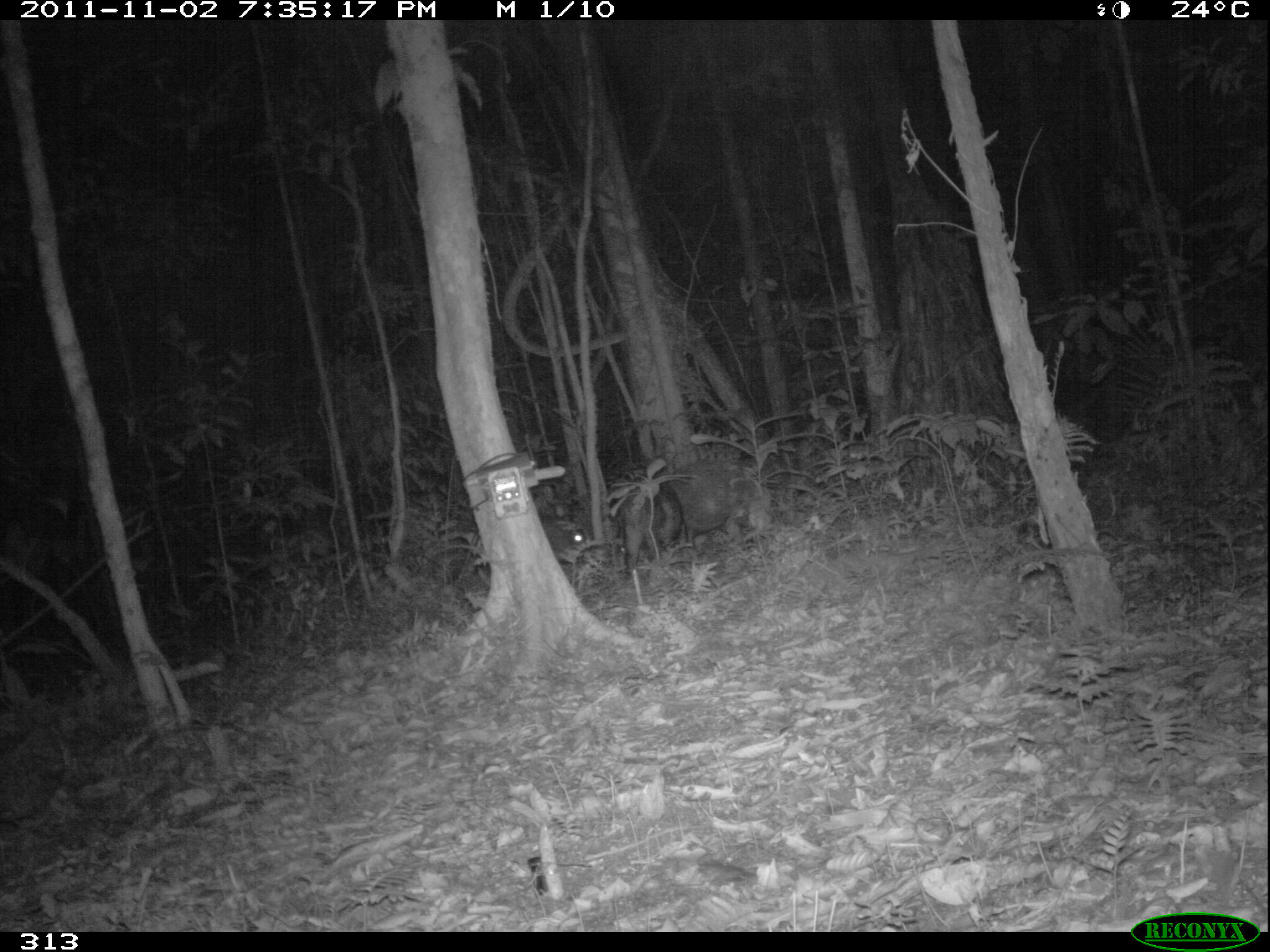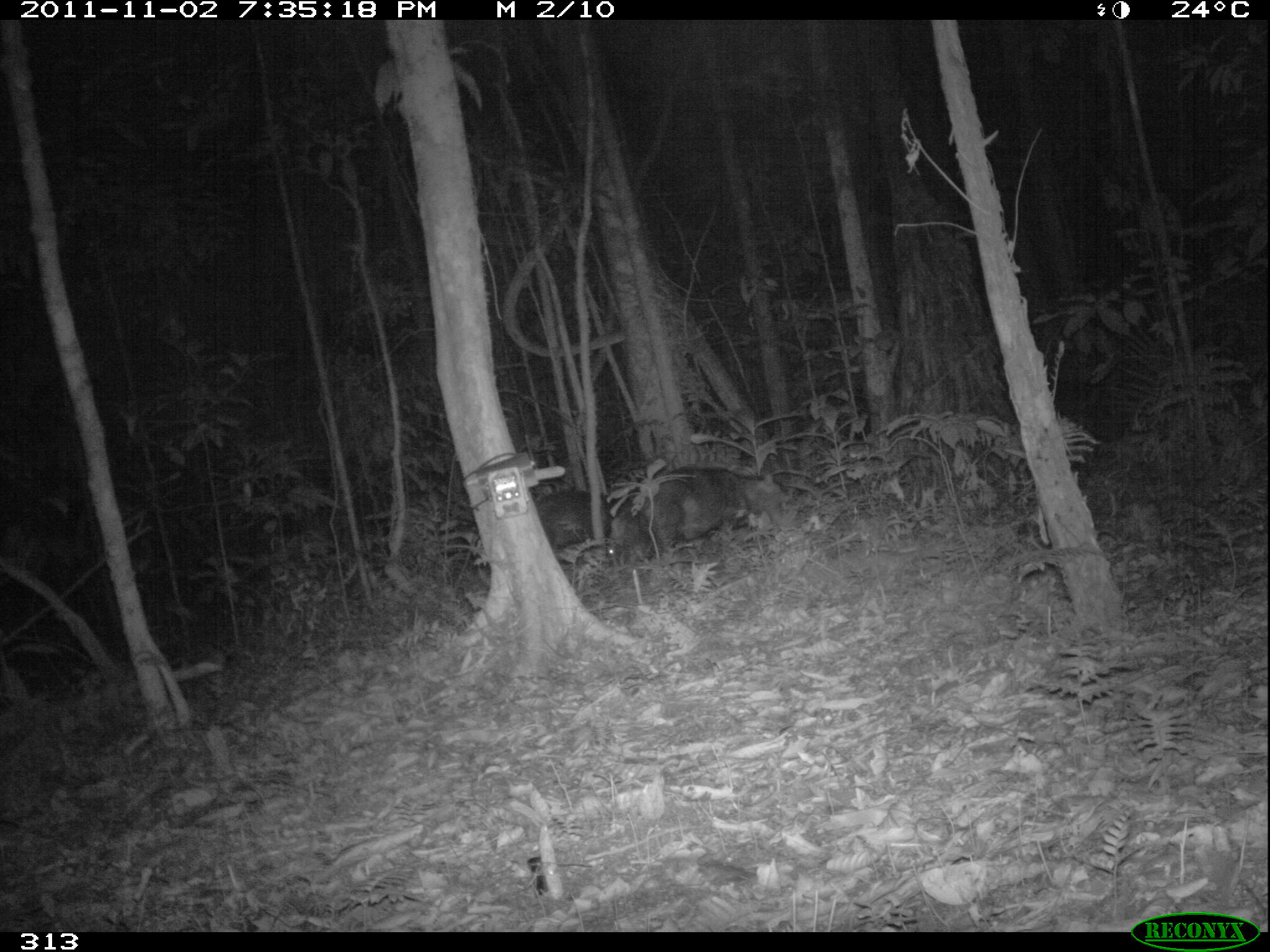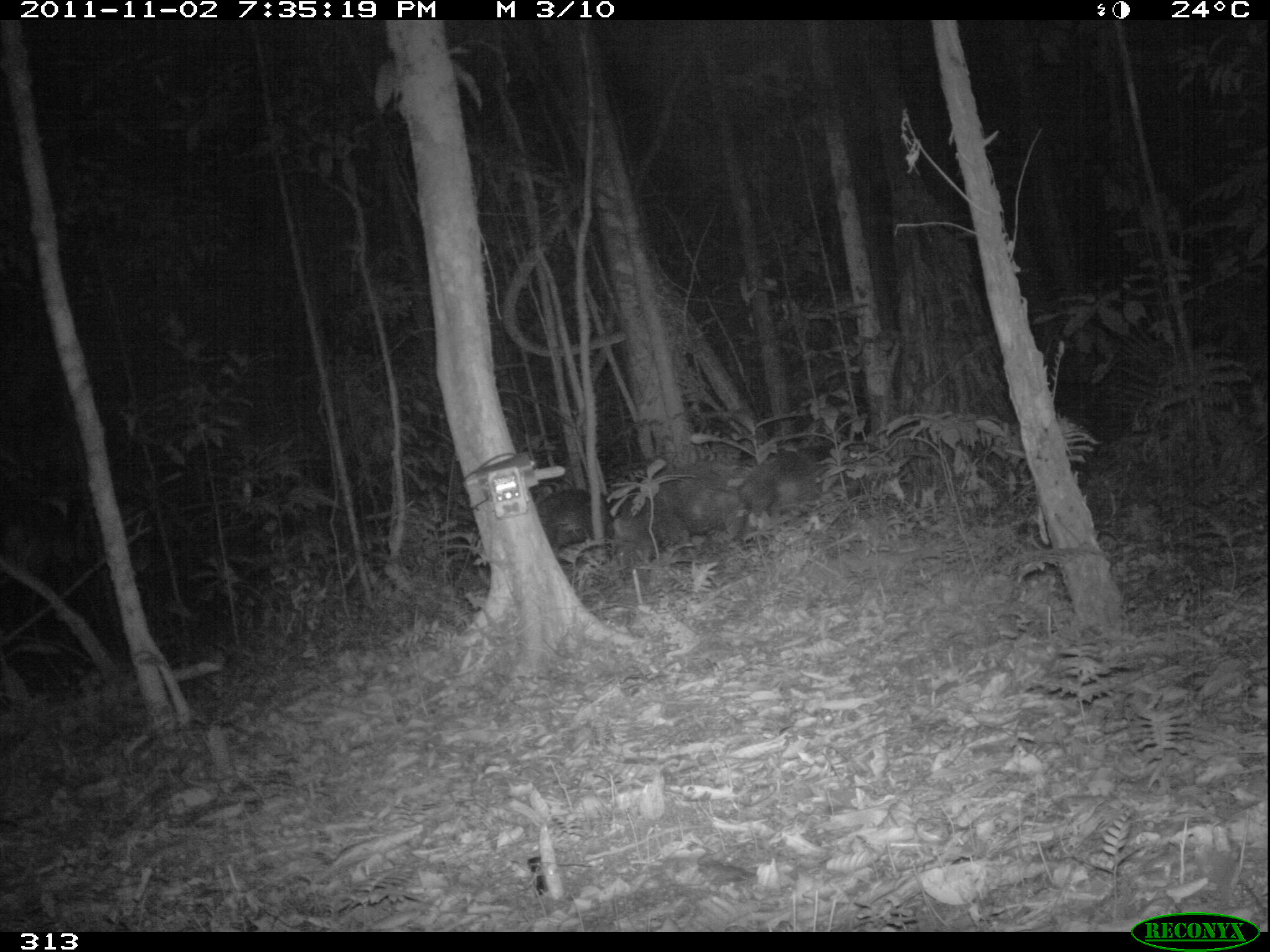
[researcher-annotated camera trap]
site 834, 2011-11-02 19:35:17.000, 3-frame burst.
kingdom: Animalia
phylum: Chordata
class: Mammalia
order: Artiodactyla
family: Tayassuidae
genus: Tayassu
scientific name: Tayassu pecari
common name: white-lipped peccary